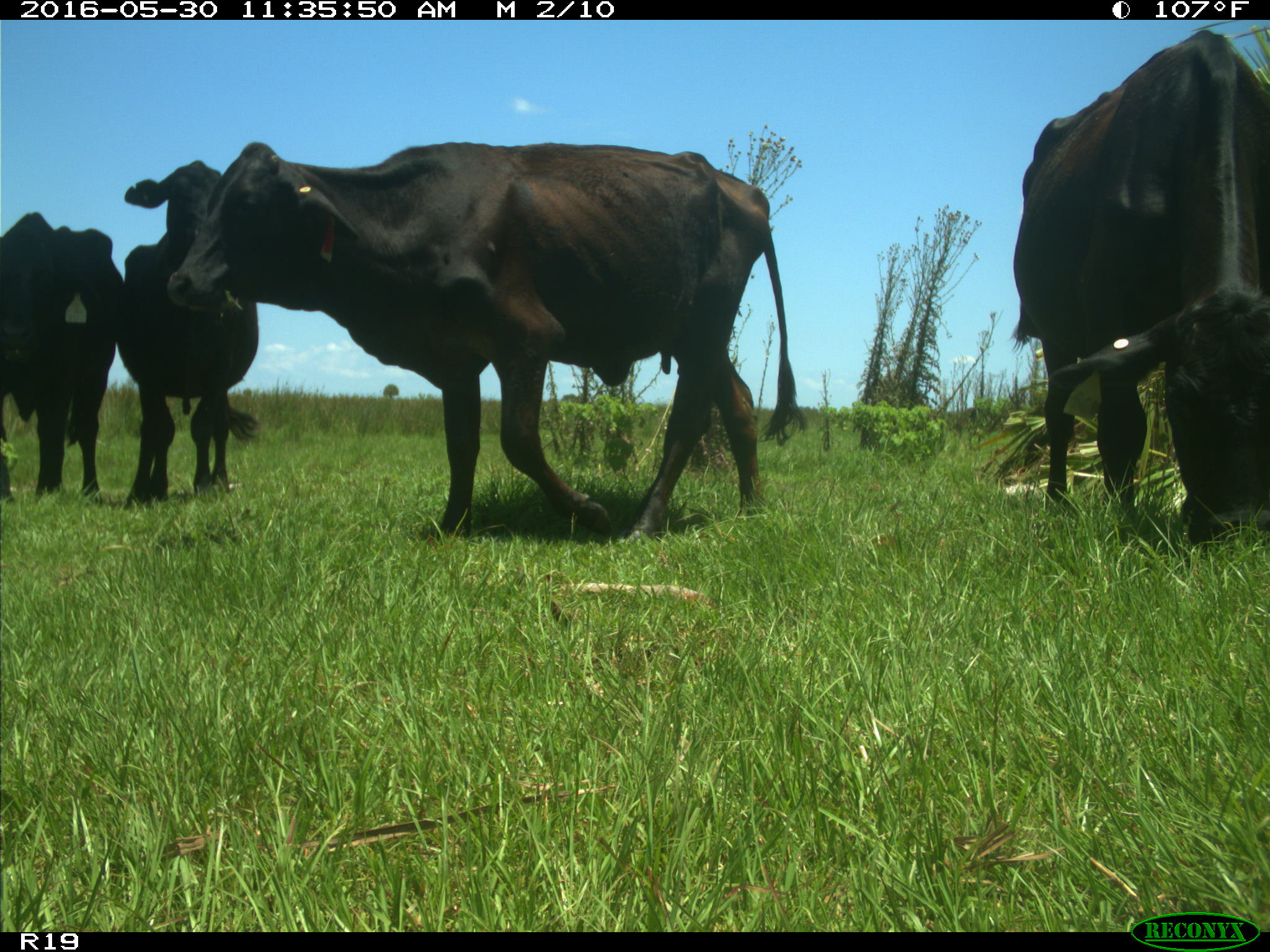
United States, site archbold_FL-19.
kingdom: Animalia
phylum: Chordata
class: Mammalia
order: Artiodactyla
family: Bovidae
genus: Bos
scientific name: Bos taurus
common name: domestic cow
Bos taurus (domestic cow).